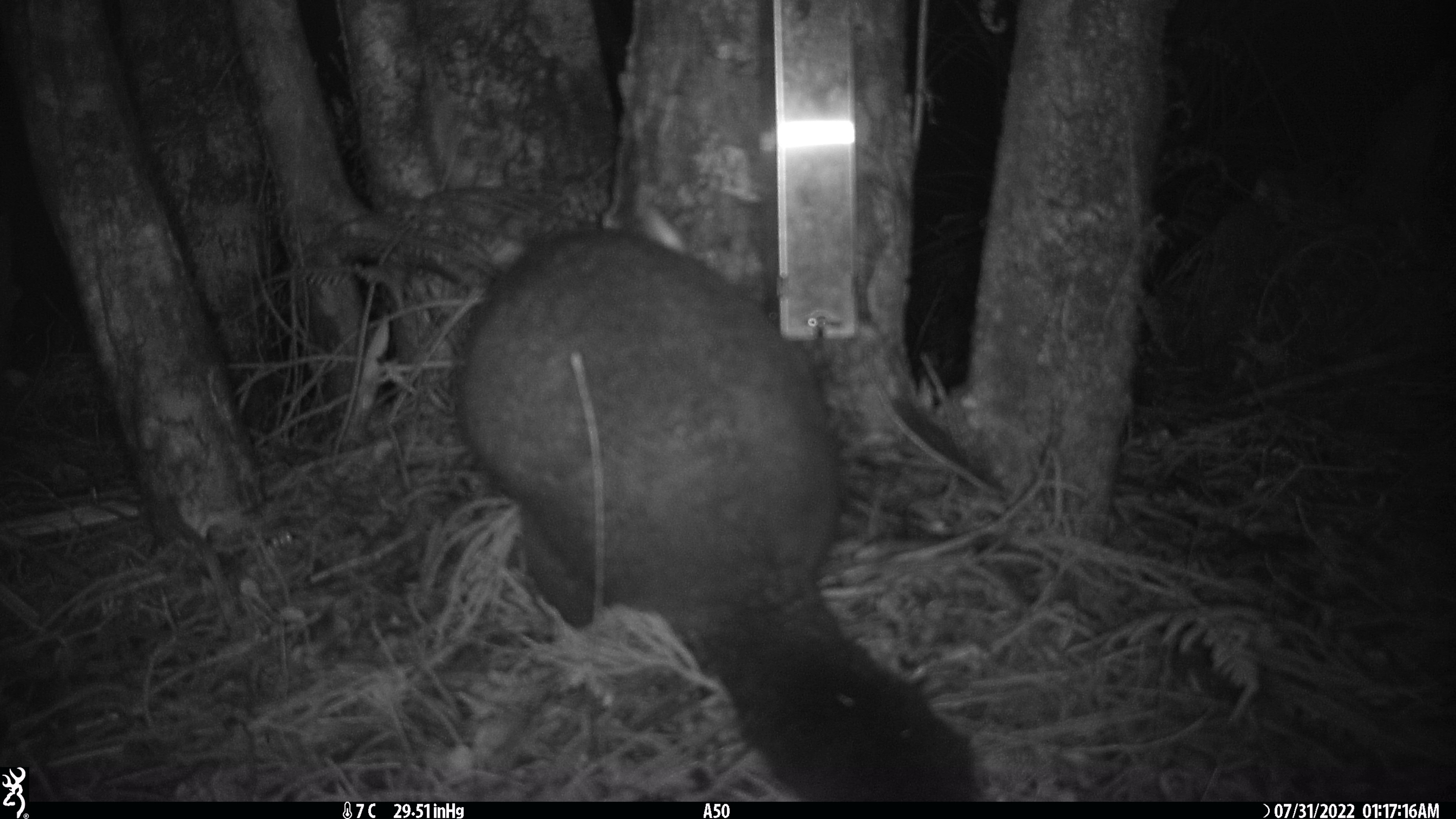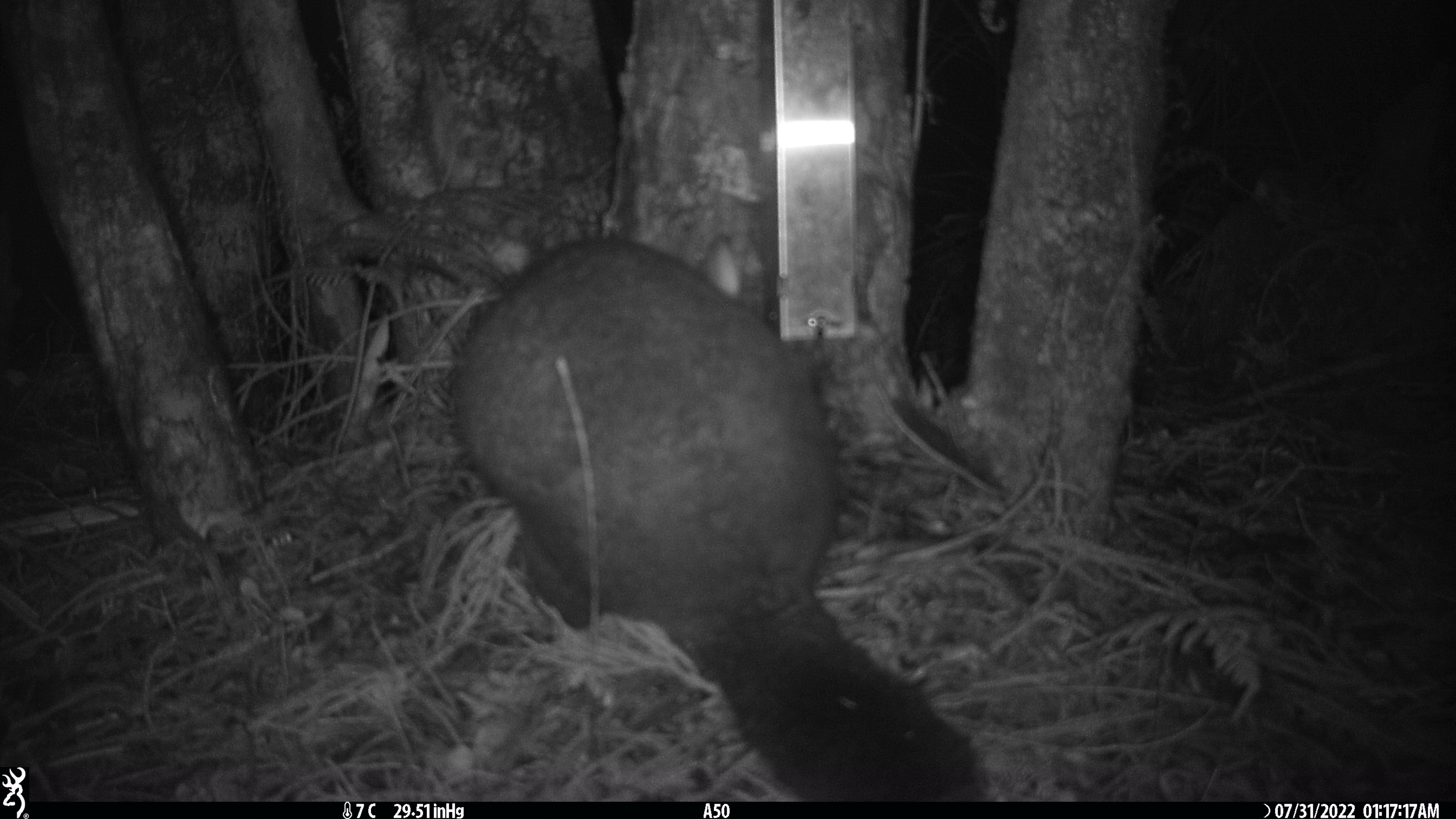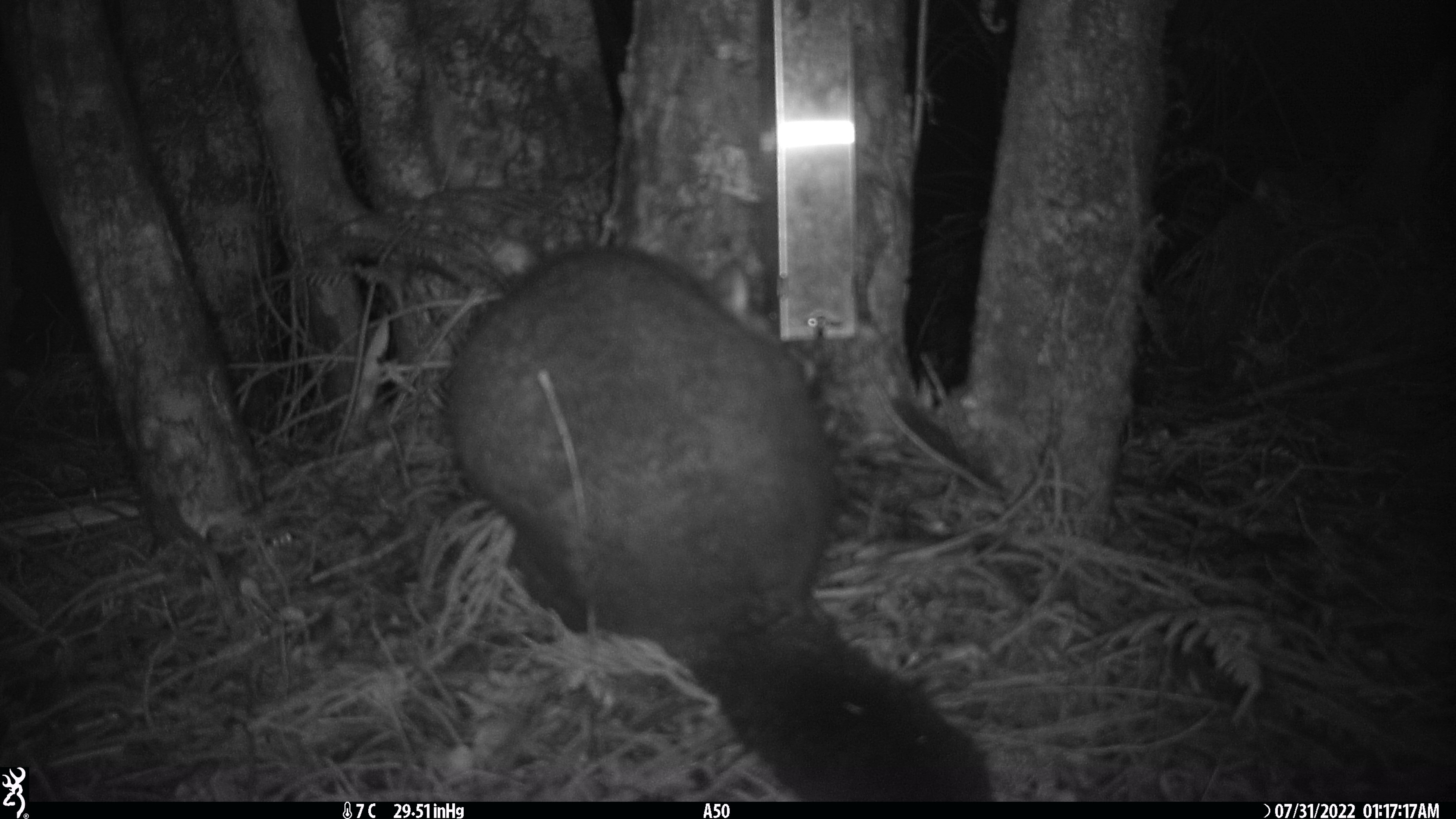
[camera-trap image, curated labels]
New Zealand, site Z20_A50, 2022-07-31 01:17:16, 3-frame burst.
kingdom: Animalia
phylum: Chordata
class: Mammalia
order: Diprotodontia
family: Phalangeridae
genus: Trichosurus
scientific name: Trichosurus vulpecula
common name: common brushtail possum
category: possum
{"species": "possum (common brushtail possum) (Trichosurus vulpecula)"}